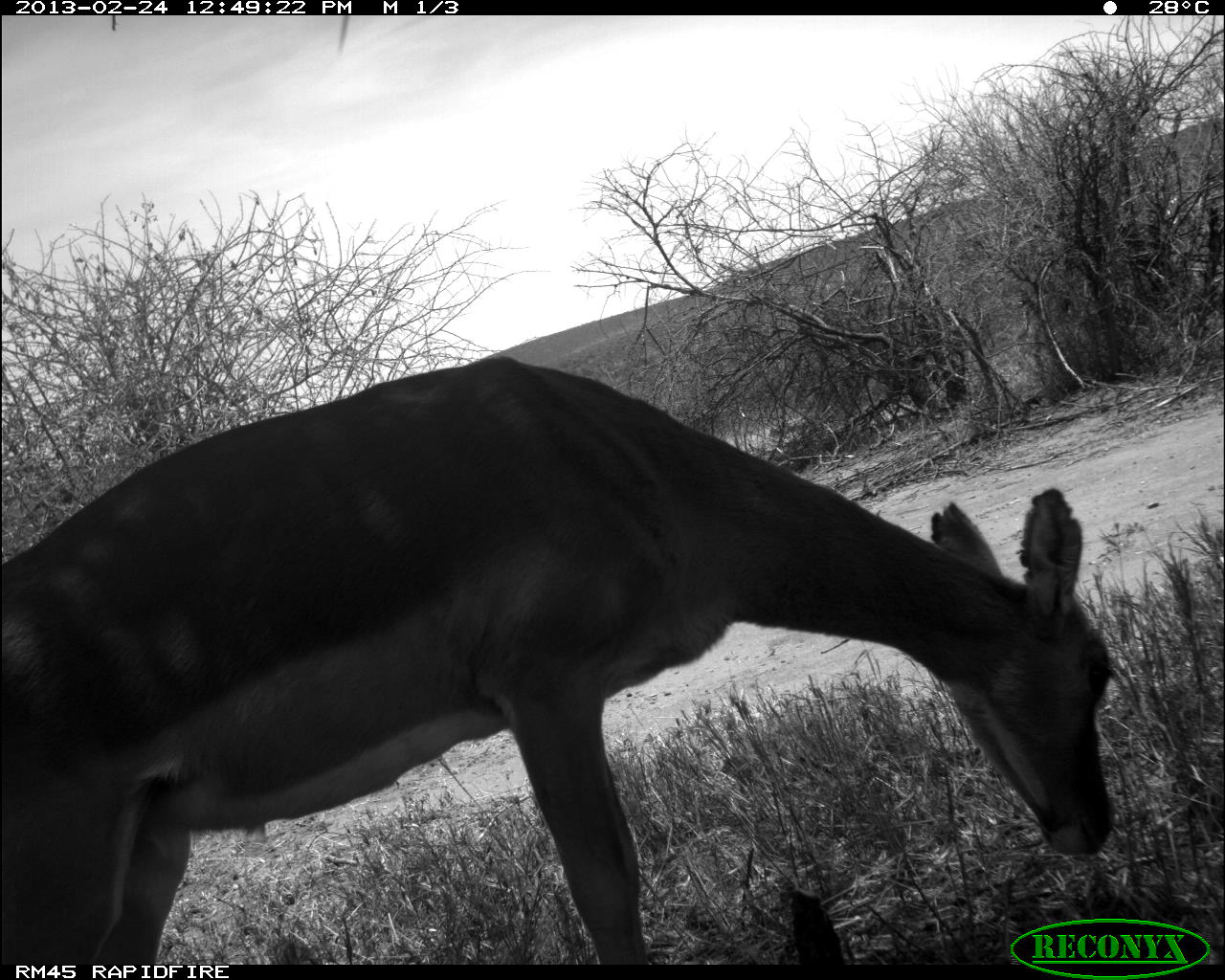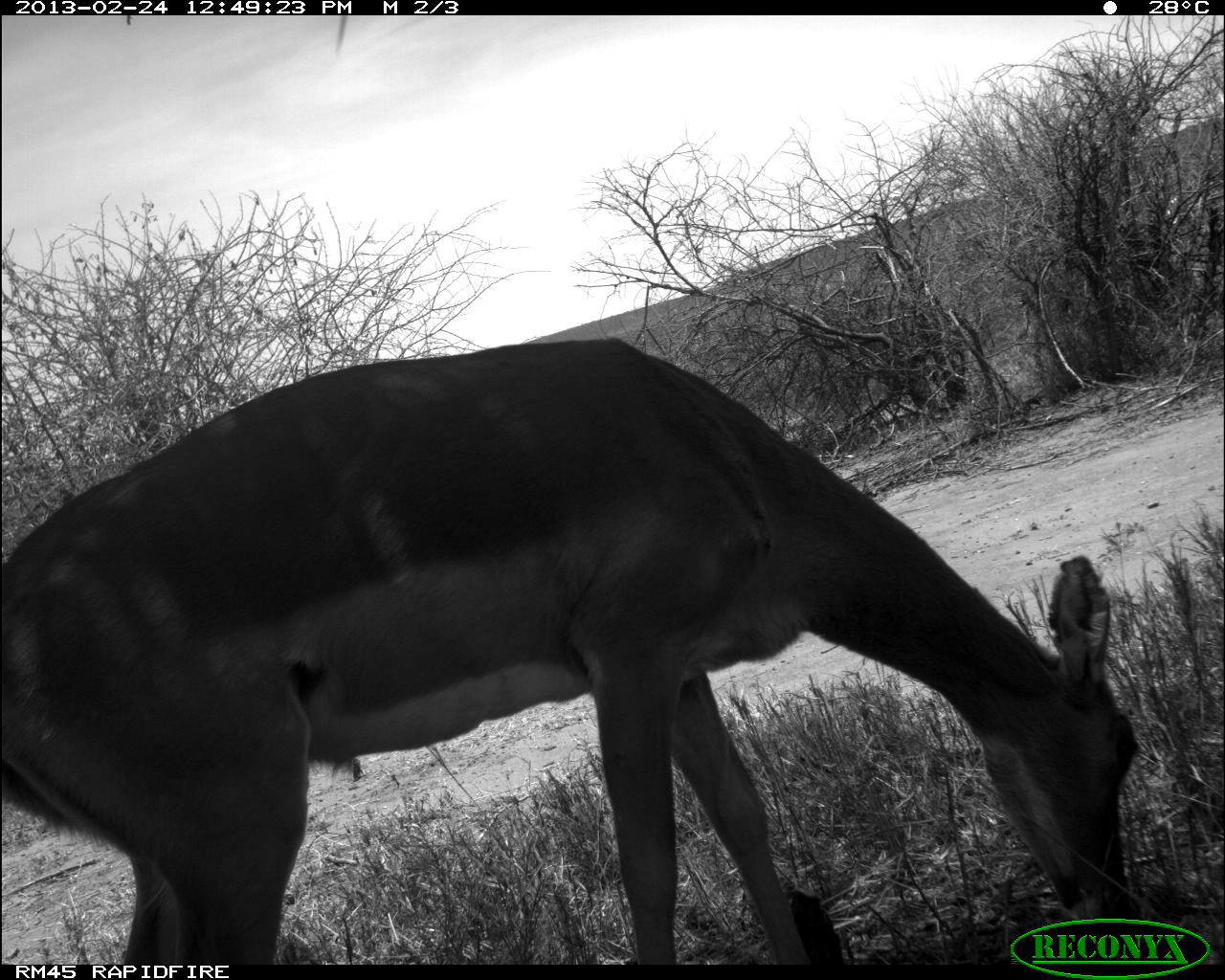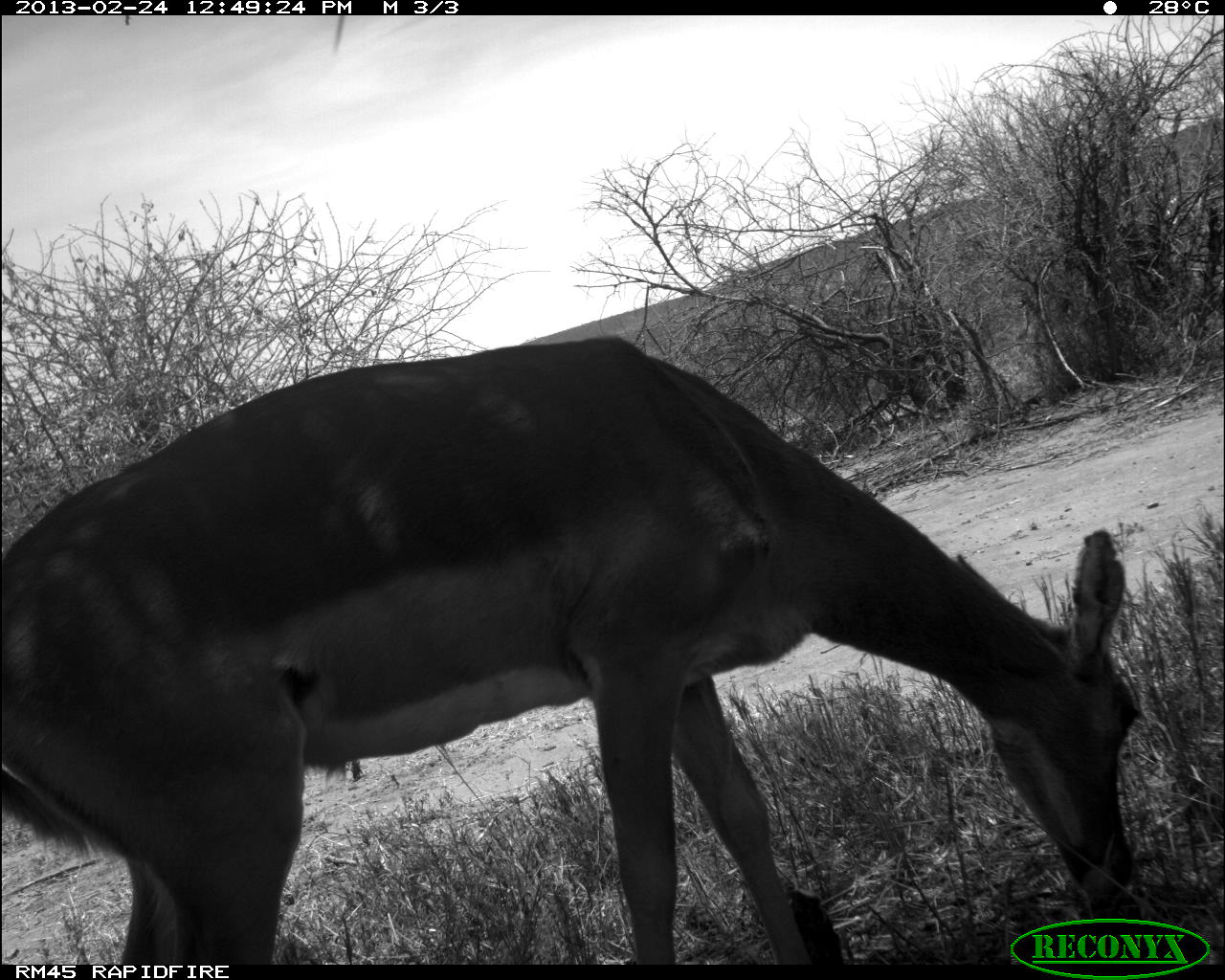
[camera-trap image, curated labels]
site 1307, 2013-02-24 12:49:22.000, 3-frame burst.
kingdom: Animalia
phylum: Chordata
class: Mammalia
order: Artiodactyla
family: Bovidae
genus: Aepyceros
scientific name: Aepyceros melampus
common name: impala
Aepyceros melampus (impala), count 1.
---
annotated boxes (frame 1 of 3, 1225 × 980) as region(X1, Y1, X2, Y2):
aepyceros melampus: region(1, 358, 1115, 964)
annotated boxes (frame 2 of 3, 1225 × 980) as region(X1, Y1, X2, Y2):
aepyceros melampus: region(1, 338, 1143, 963)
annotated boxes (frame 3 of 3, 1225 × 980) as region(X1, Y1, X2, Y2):
aepyceros melampus: region(0, 334, 1148, 966)